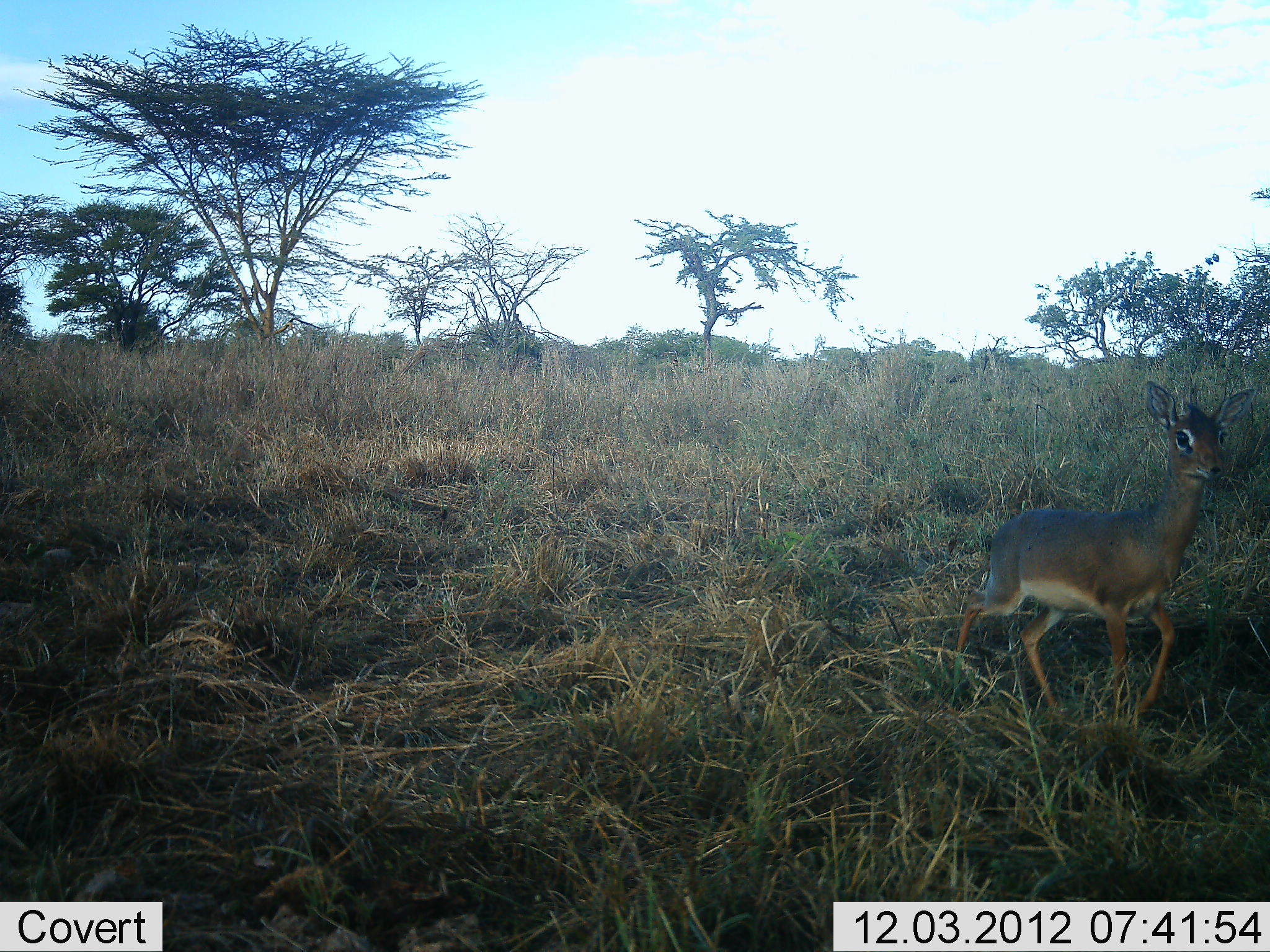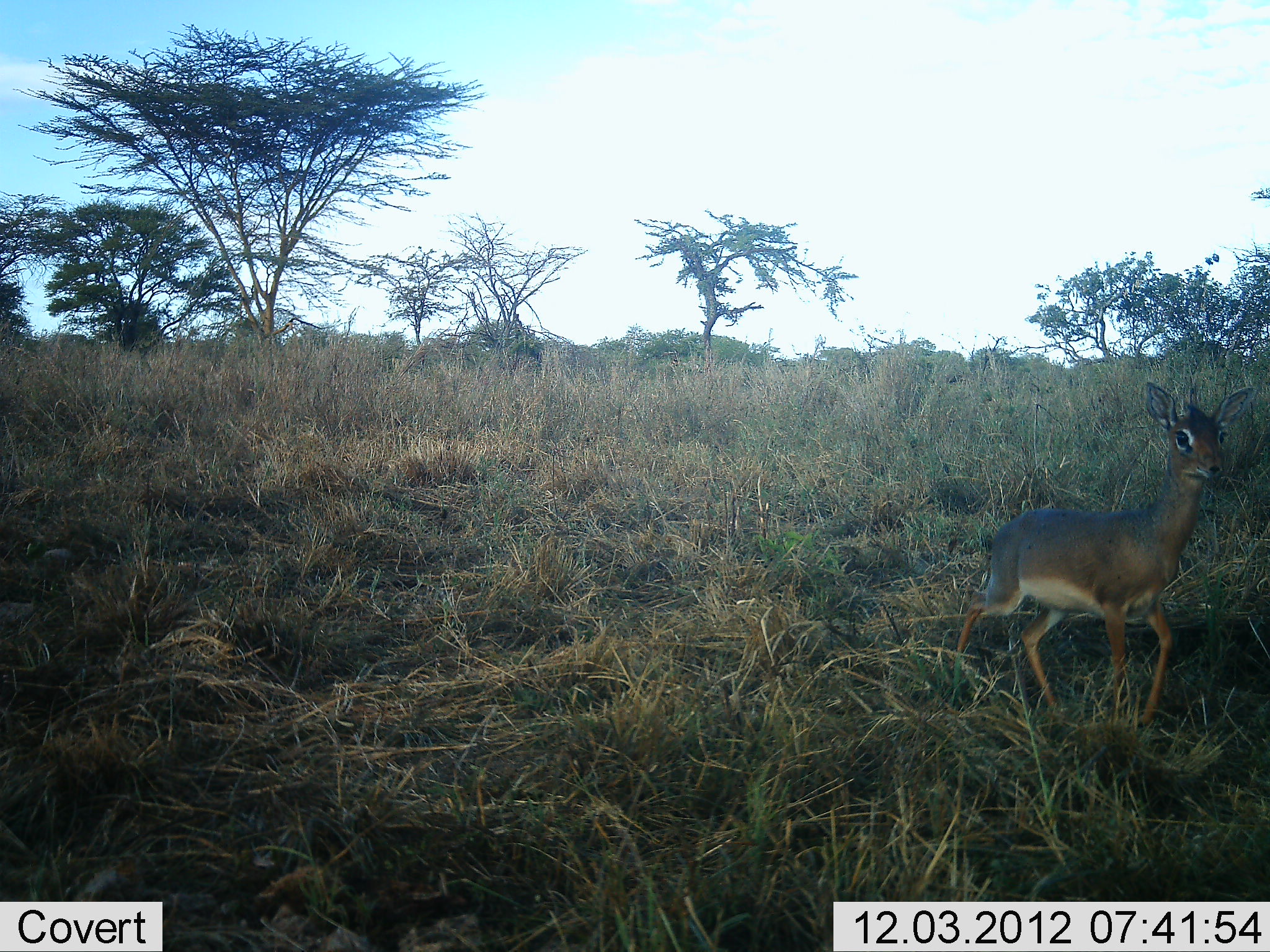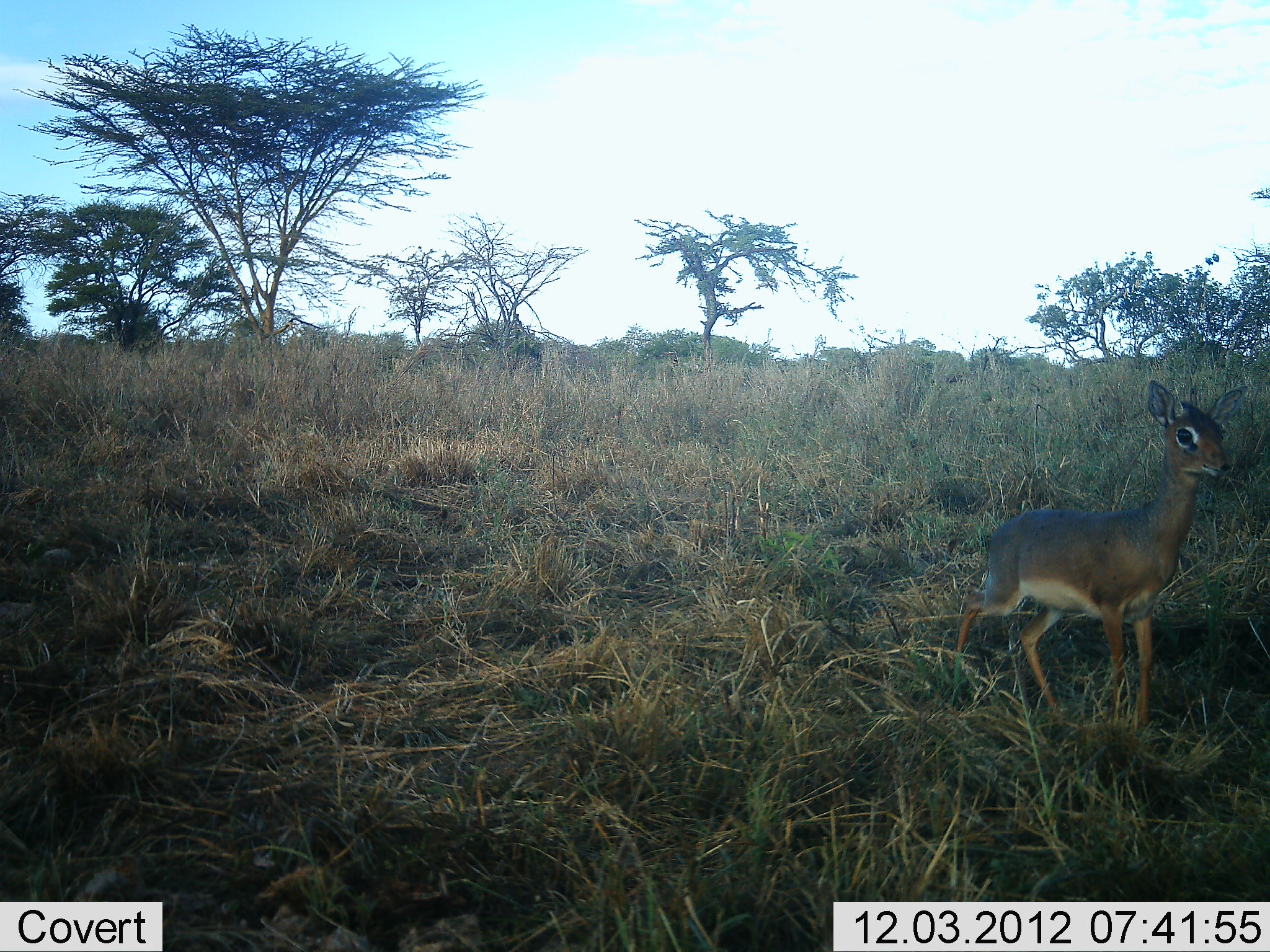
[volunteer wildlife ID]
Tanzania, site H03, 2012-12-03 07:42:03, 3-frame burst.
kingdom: Animalia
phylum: Chordata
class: Mammalia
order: Artiodactyla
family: Bovidae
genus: Madoqua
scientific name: Madoqua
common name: dikdik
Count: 1.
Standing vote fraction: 77%.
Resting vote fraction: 0%.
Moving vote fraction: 29%.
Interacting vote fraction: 0%.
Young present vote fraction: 0%.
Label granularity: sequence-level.